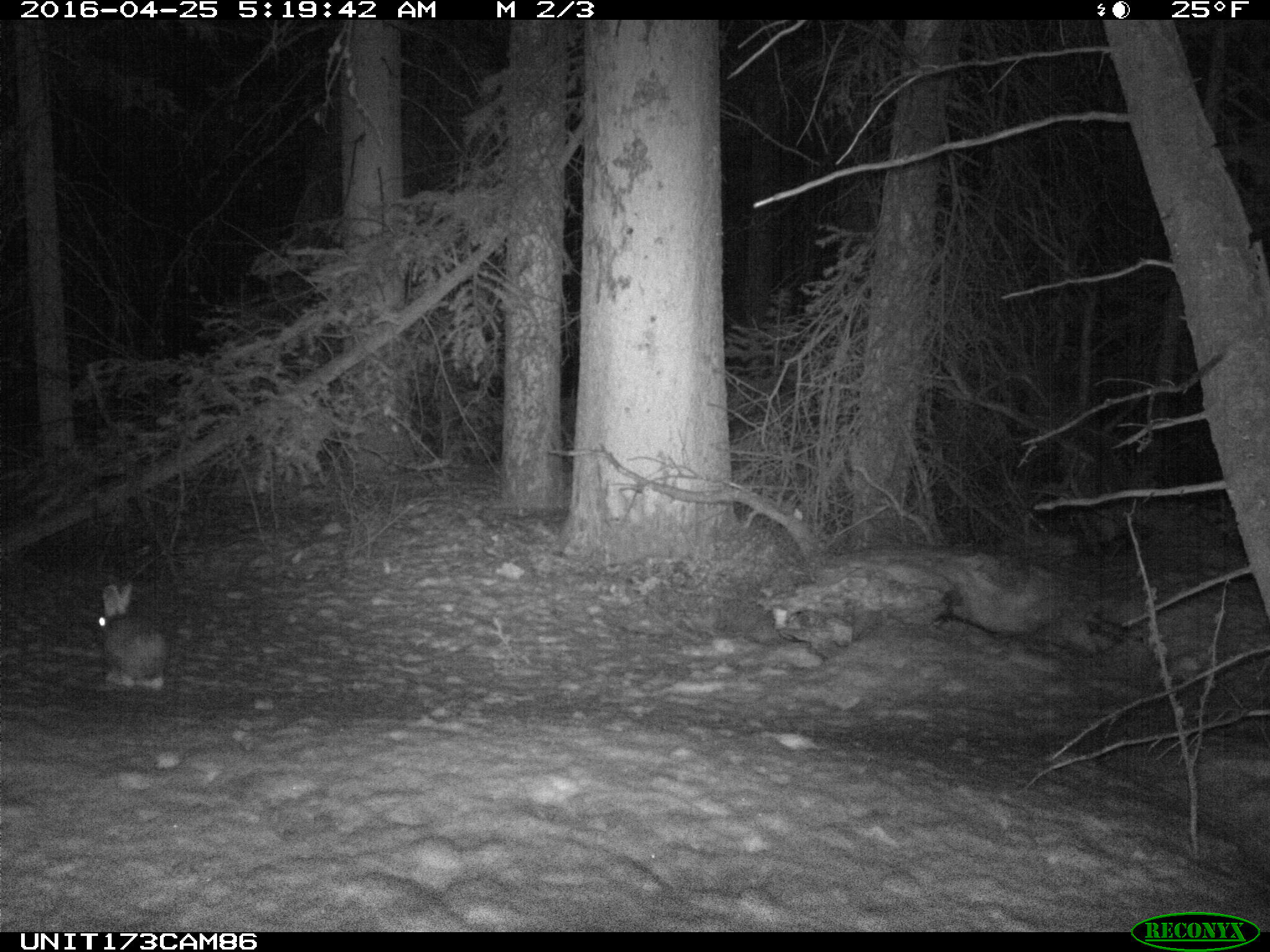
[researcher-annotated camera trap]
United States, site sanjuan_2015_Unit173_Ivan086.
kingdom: Animalia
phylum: Chordata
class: Mammalia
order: Lagomorpha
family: Leporidae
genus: Lepus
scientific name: Lepus americanus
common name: snowshoe hare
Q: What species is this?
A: Lepus americanus (snowshoe hare).